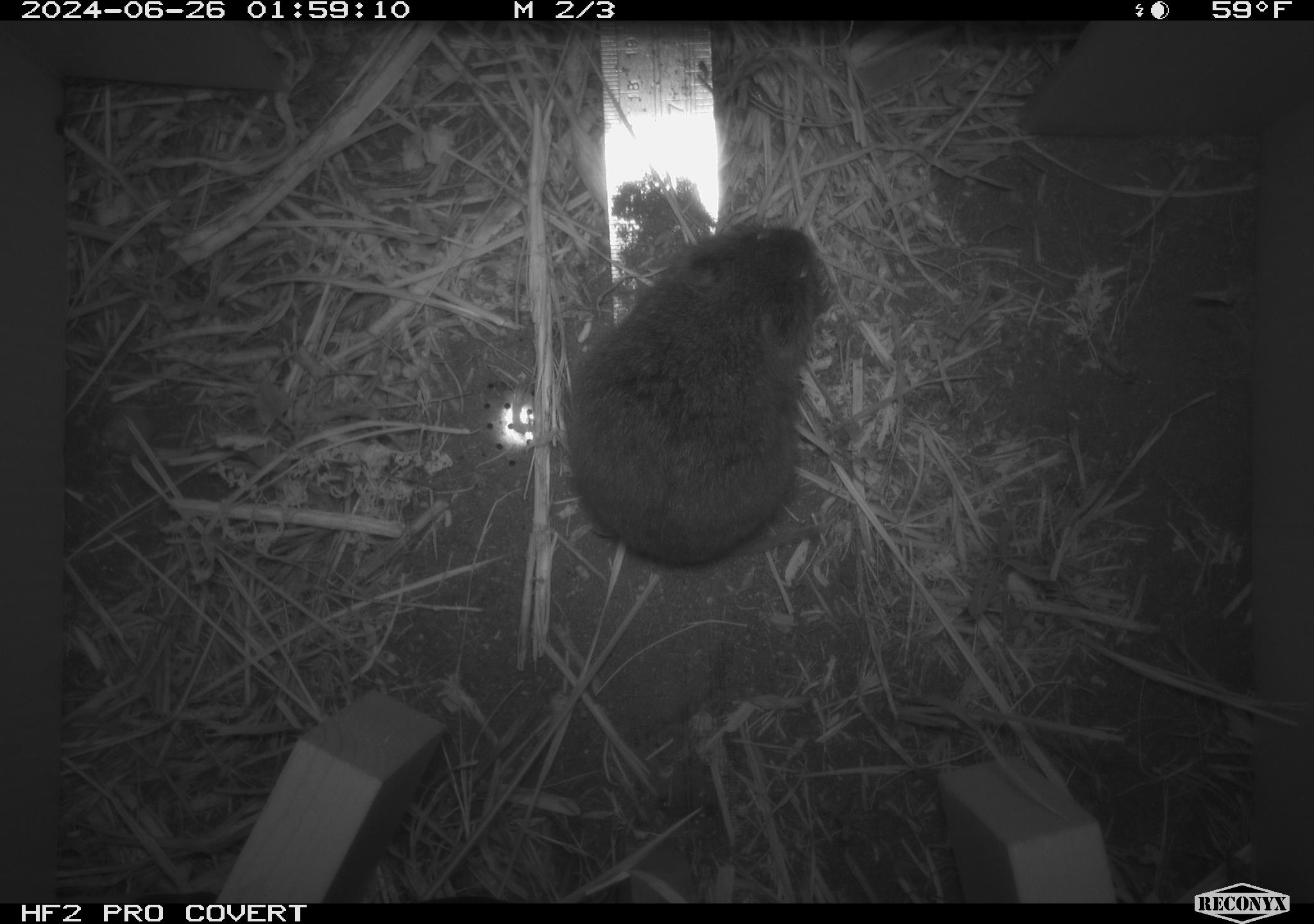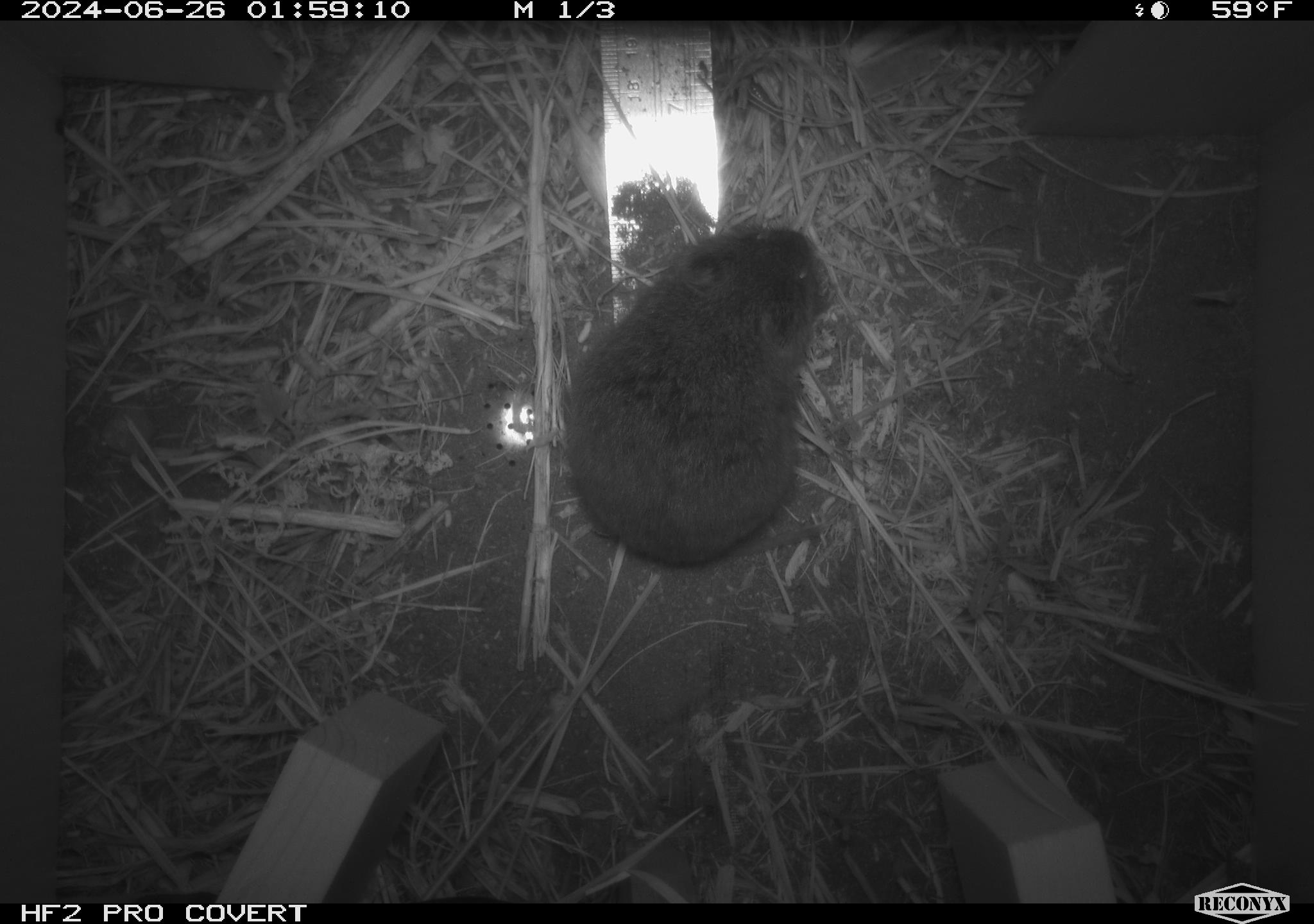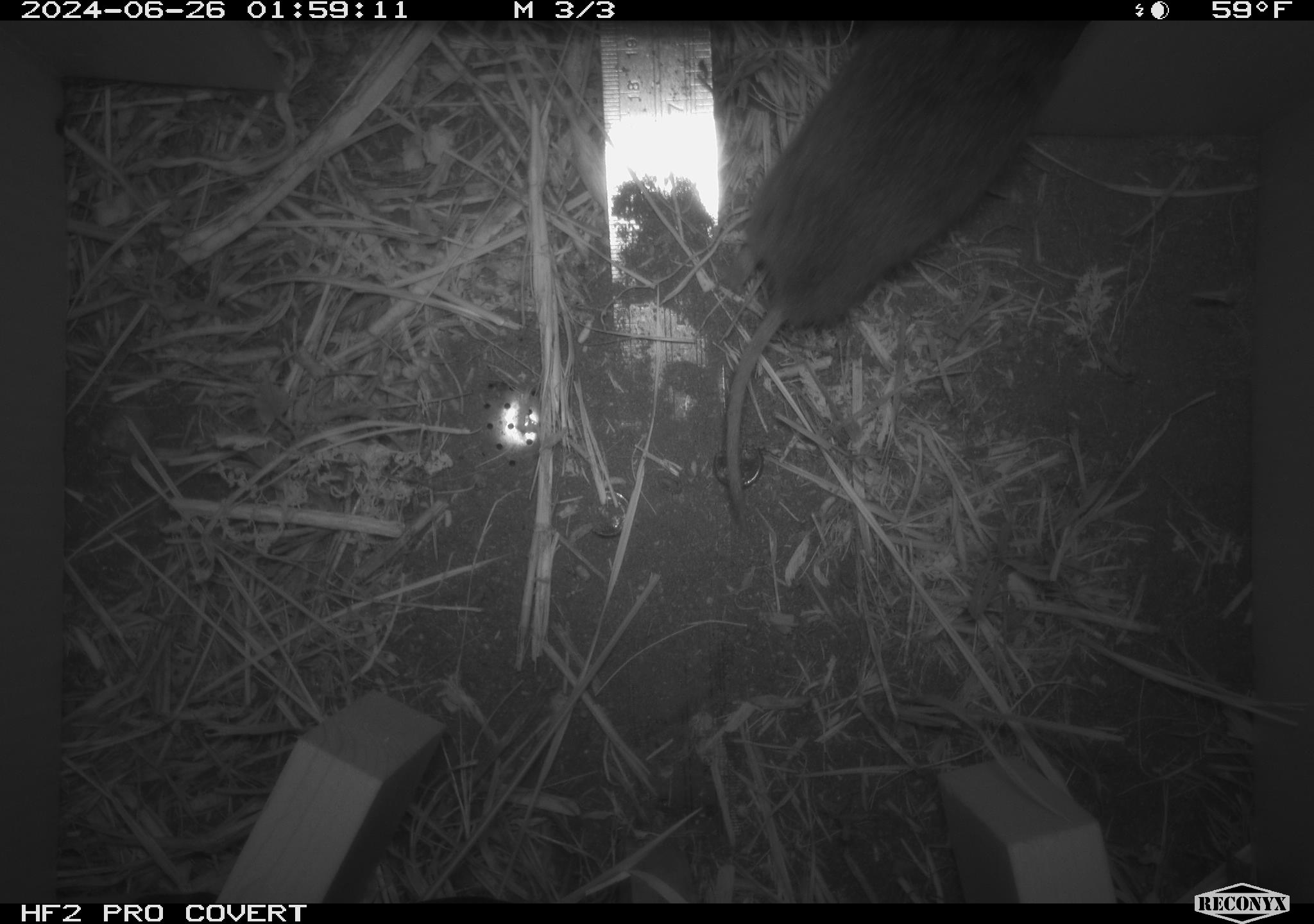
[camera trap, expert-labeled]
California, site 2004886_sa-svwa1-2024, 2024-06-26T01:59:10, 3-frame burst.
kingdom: Animalia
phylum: Chordata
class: Mammalia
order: Rodentia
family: Cricetidae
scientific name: Arvicolinae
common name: voles, lemmings, and muskrats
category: arvicolinae subfamily